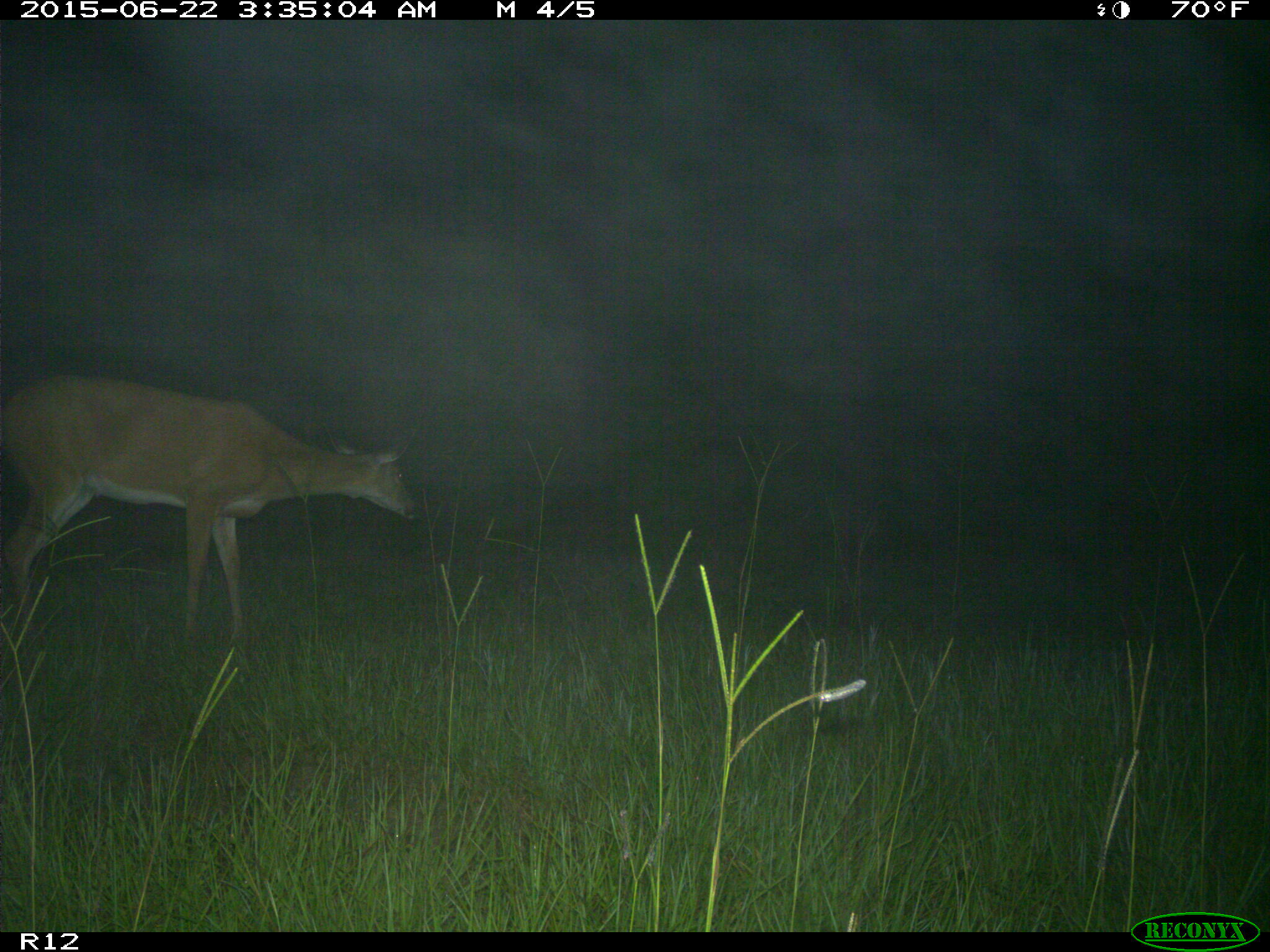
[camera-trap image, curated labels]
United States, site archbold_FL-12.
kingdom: Animalia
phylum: Chordata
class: Mammalia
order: Artiodactyla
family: Cervidae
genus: Odocoileus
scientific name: Odocoileus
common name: deer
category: unidentified deer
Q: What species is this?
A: Unidentified deer (deer) (Odocoileus).